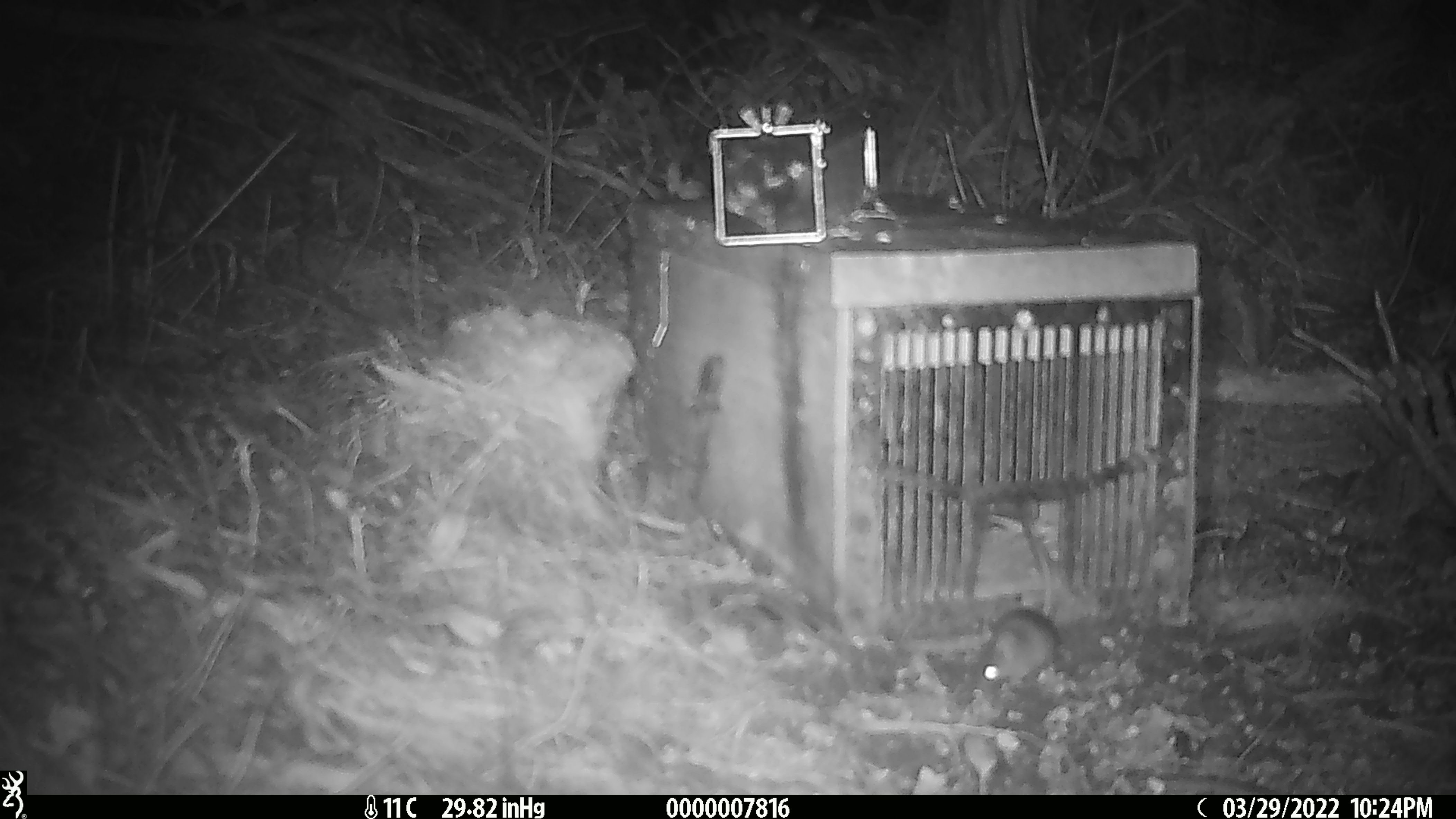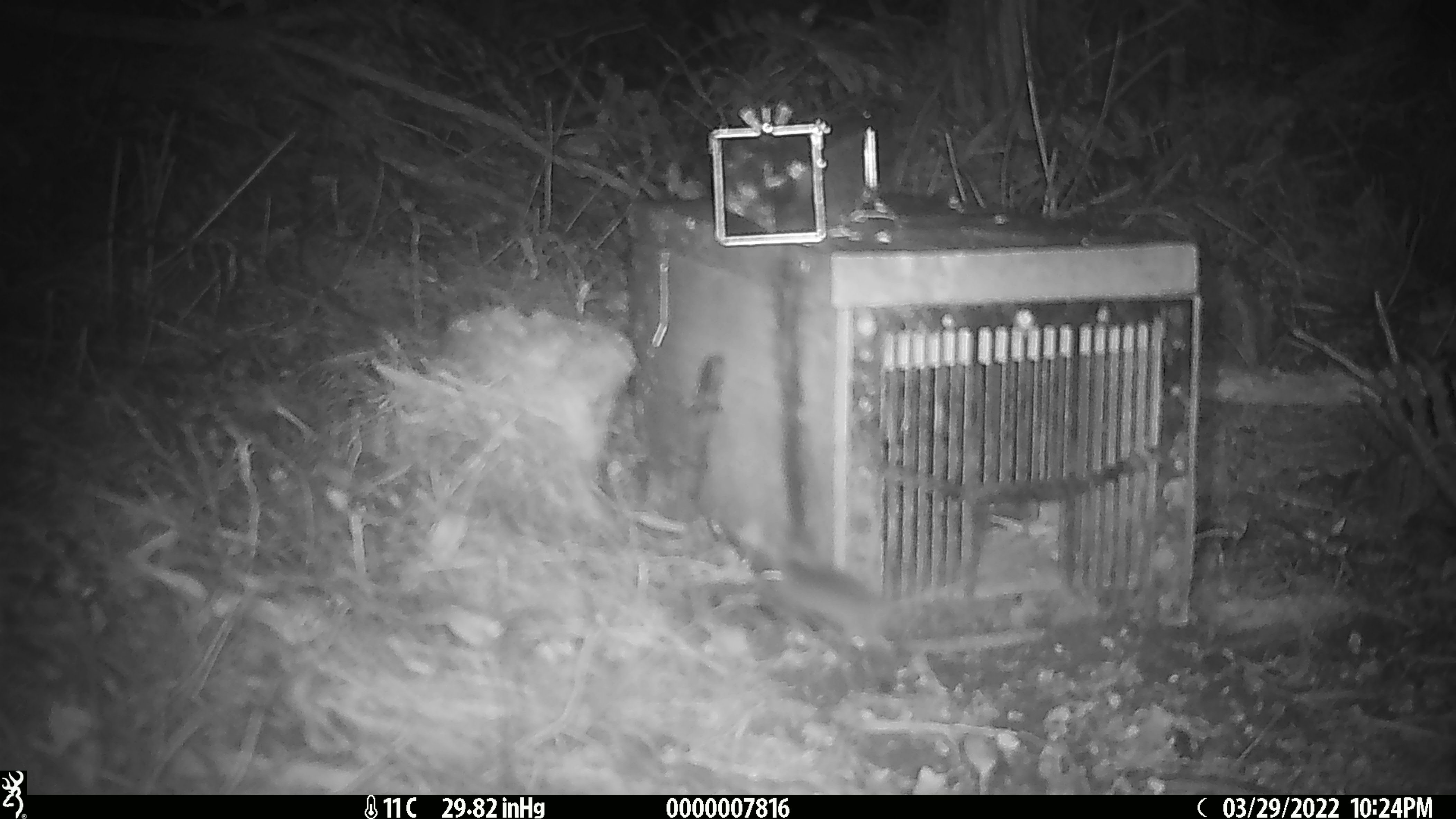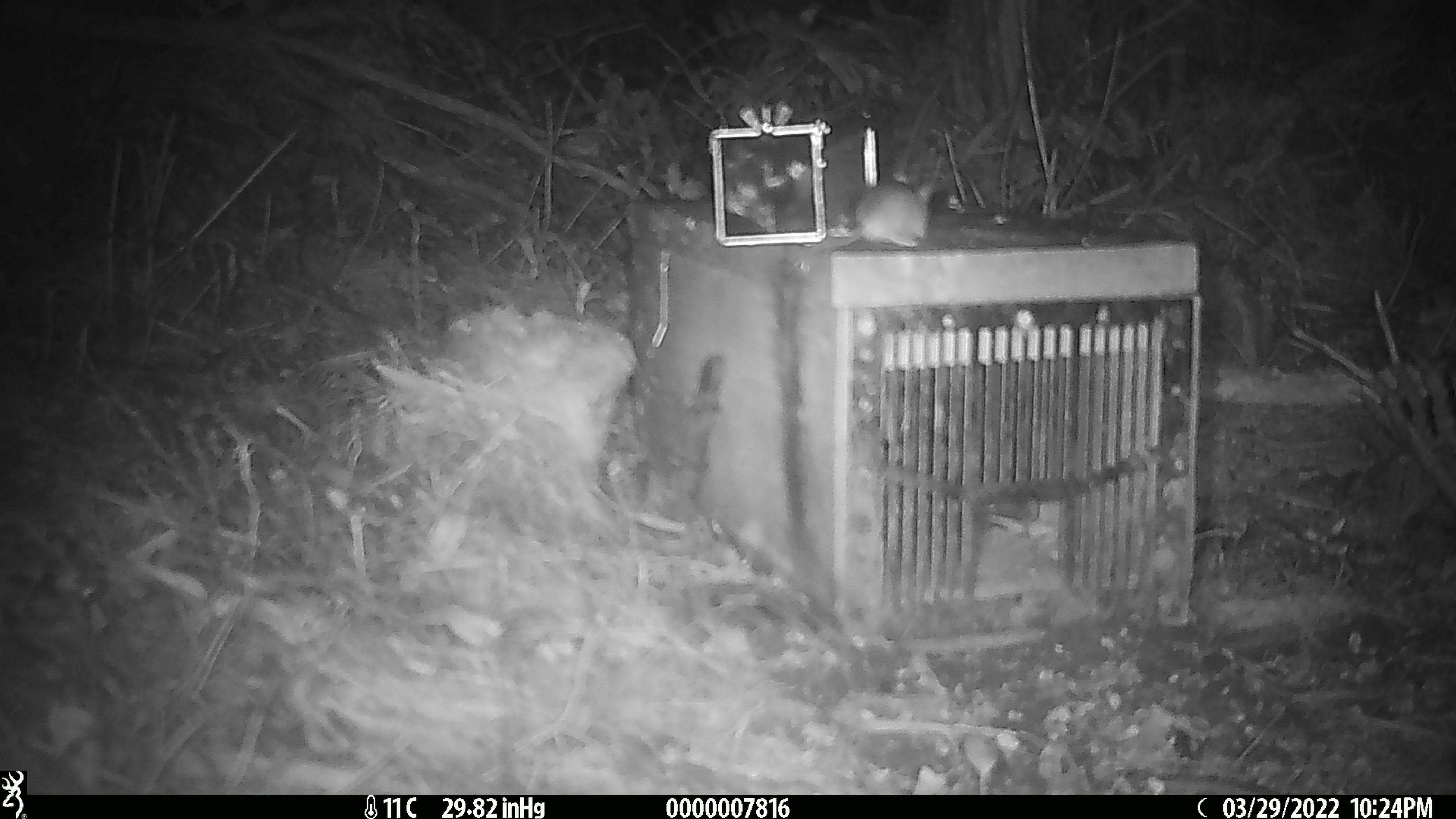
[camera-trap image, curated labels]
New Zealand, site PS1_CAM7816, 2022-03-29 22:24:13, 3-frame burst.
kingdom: Animalia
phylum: Chordata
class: Mammalia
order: Rodentia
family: Muridae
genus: Mus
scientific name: Mus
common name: mouse